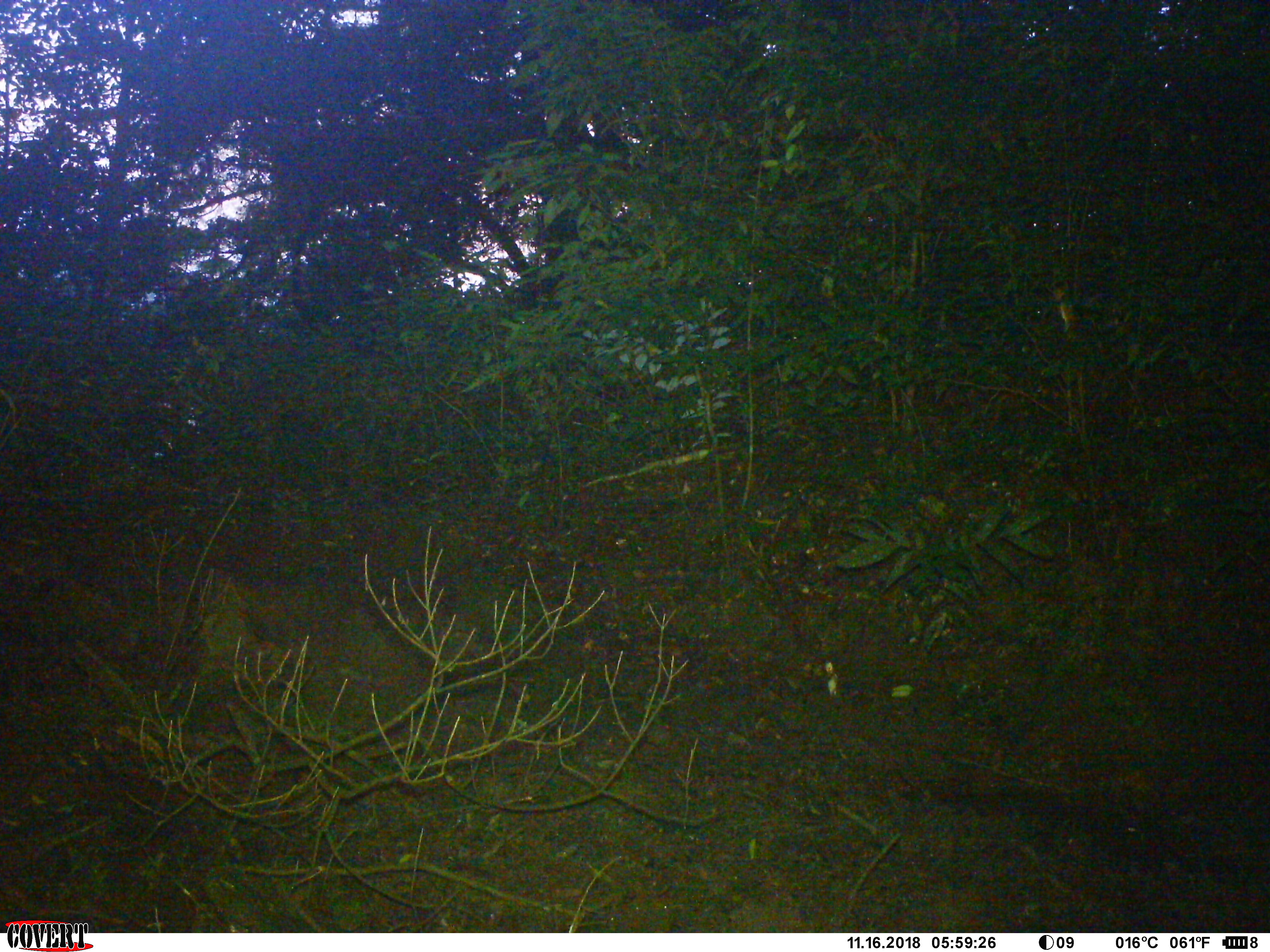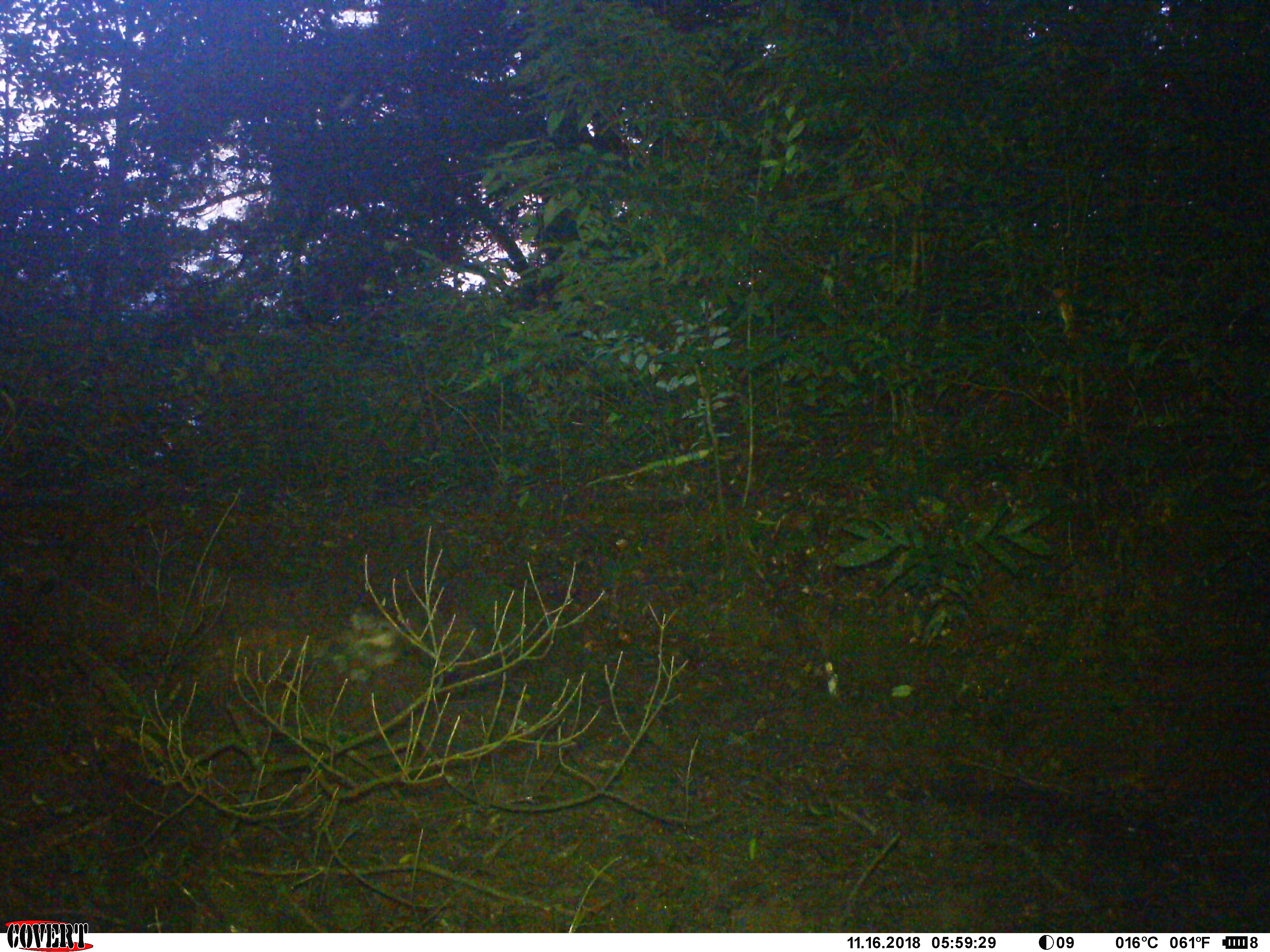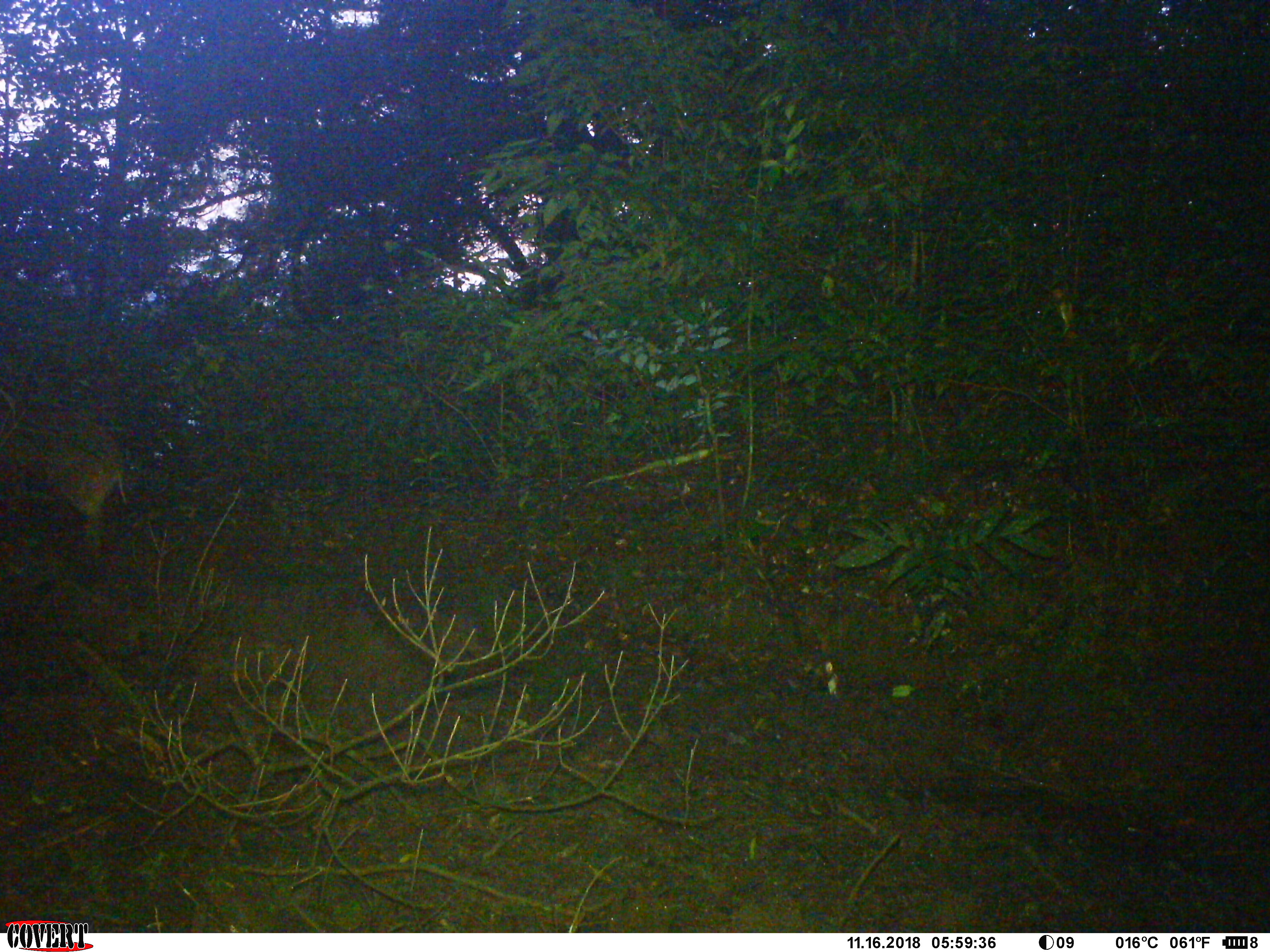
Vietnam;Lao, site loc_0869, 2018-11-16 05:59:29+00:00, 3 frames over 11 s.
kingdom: Animalia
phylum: Chordata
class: Mammalia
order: Artiodactyla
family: Suidae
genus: Sus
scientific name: Sus scrofa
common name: eurasian wild pig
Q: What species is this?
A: Eurasian wild pig (Sus scrofa).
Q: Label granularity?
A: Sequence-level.